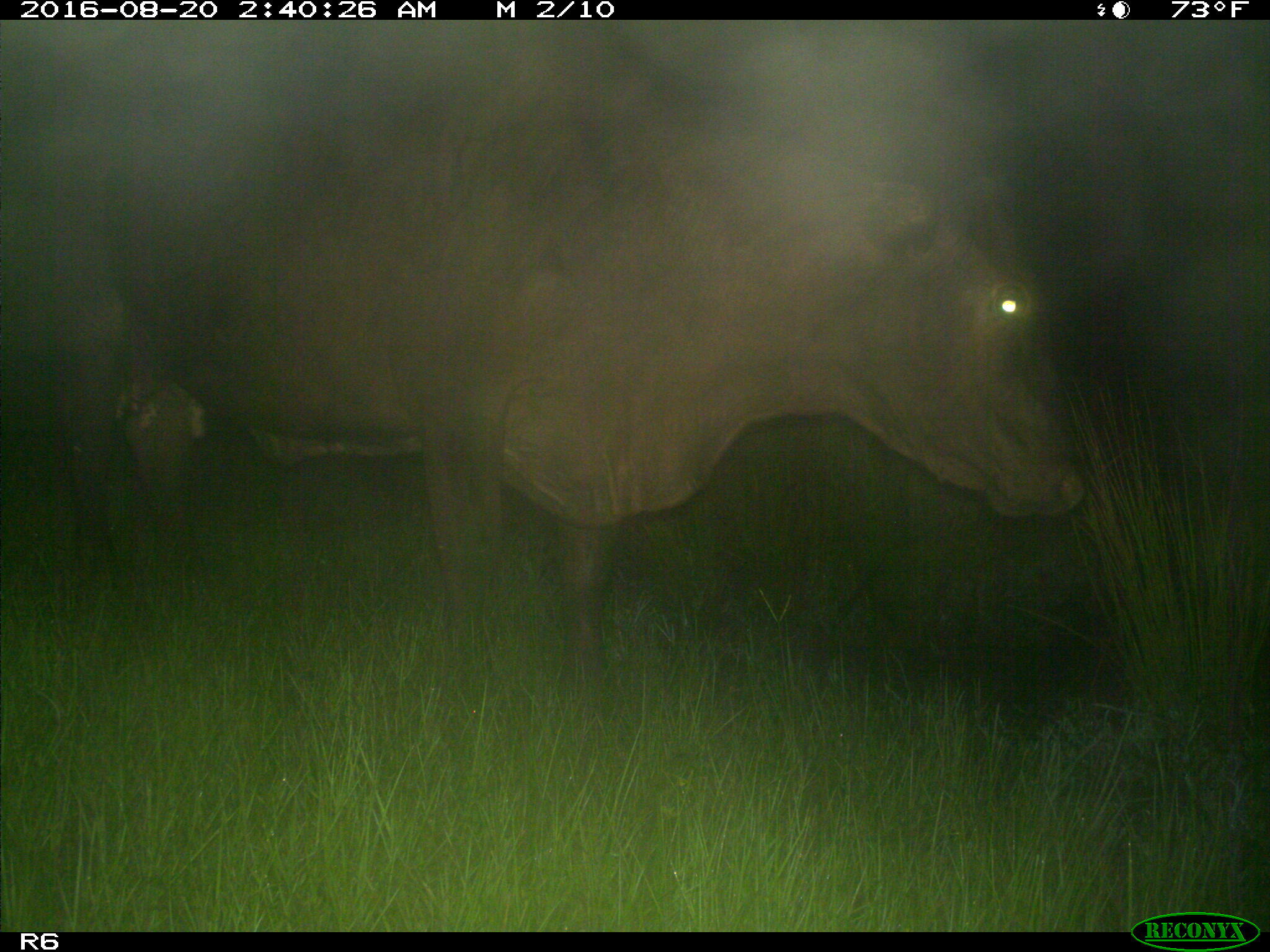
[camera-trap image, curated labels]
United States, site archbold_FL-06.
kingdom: Animalia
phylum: Chordata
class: Mammalia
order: Artiodactyla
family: Bovidae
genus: Bos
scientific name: Bos taurus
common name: domestic cow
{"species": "Bos taurus (domestic cow)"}